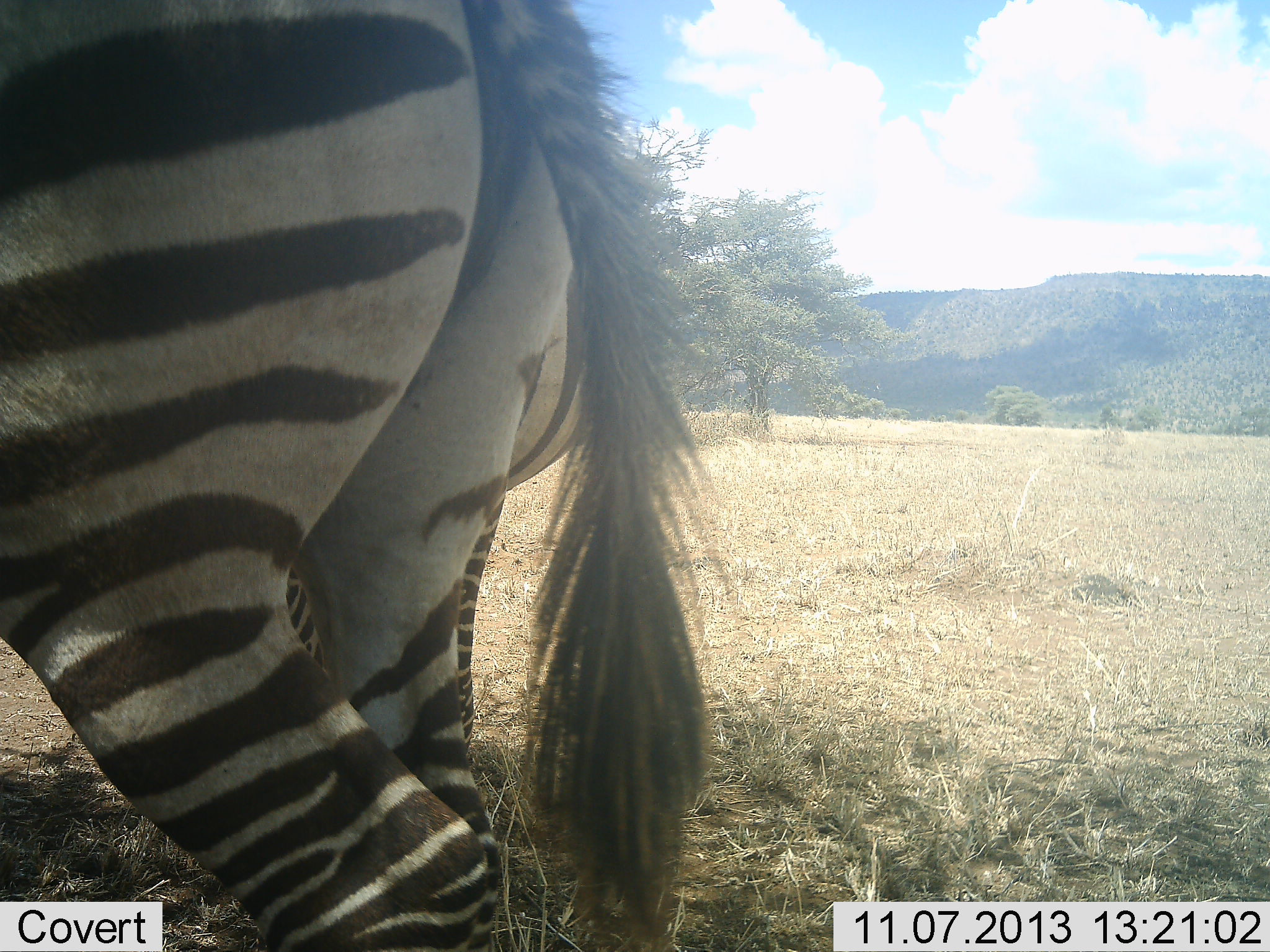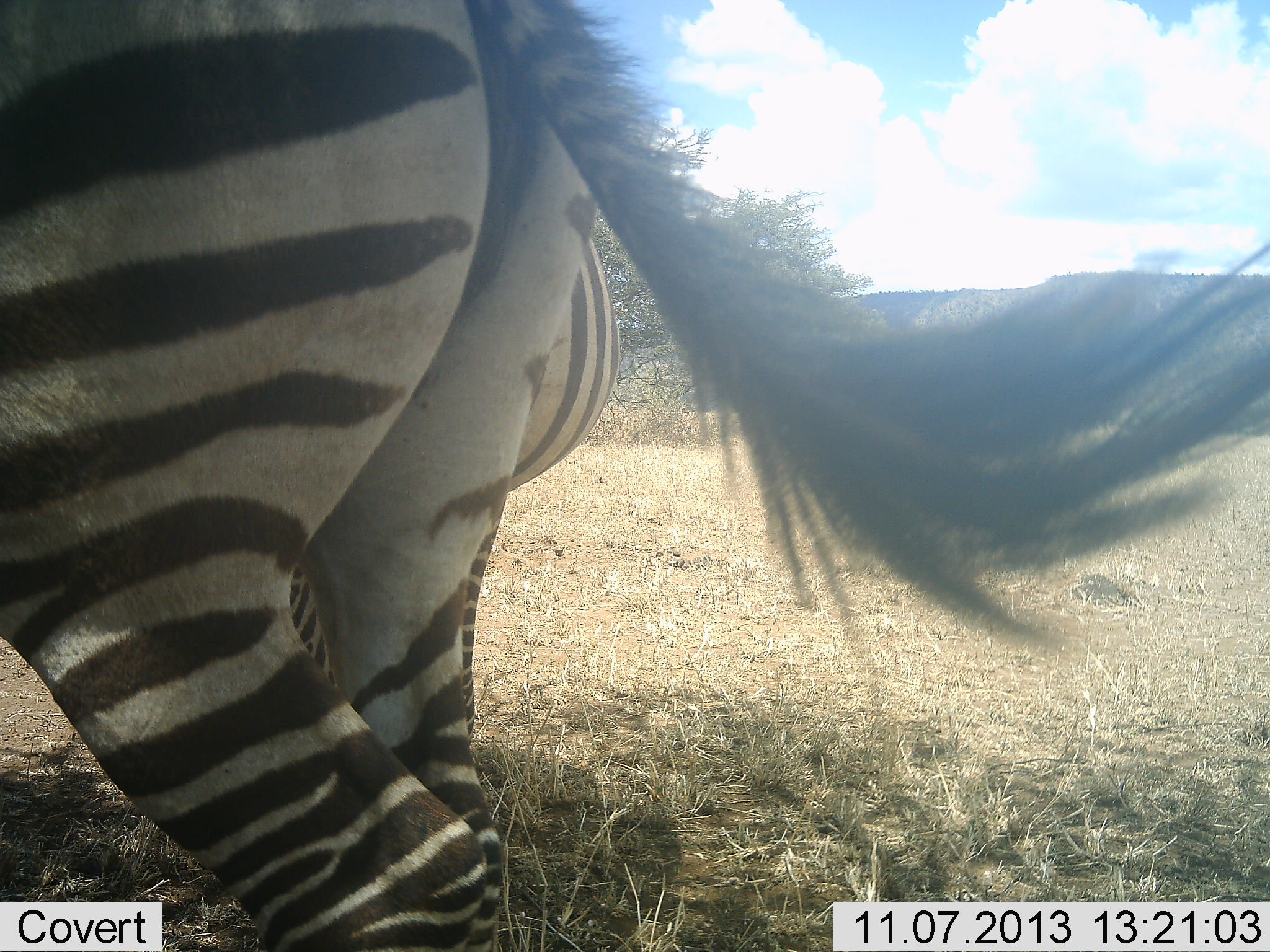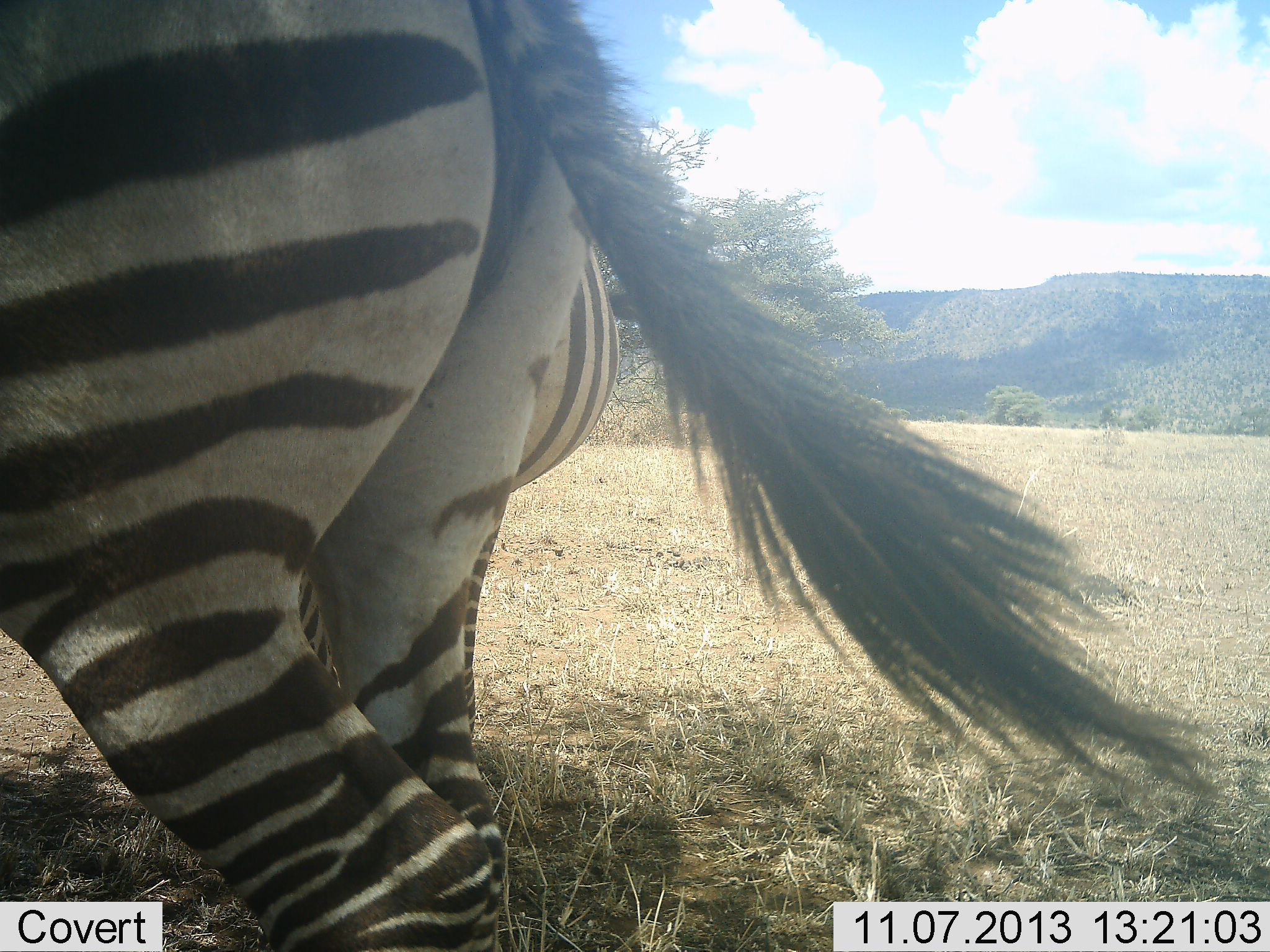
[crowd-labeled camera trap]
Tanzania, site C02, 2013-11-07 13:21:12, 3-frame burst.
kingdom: Animalia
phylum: Chordata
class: Mammalia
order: Perissodactyla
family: Equidae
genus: Equus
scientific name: Equus quagga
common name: plains zebra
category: zebra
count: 2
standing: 90%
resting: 0%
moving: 10%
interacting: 0%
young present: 0%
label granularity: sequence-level